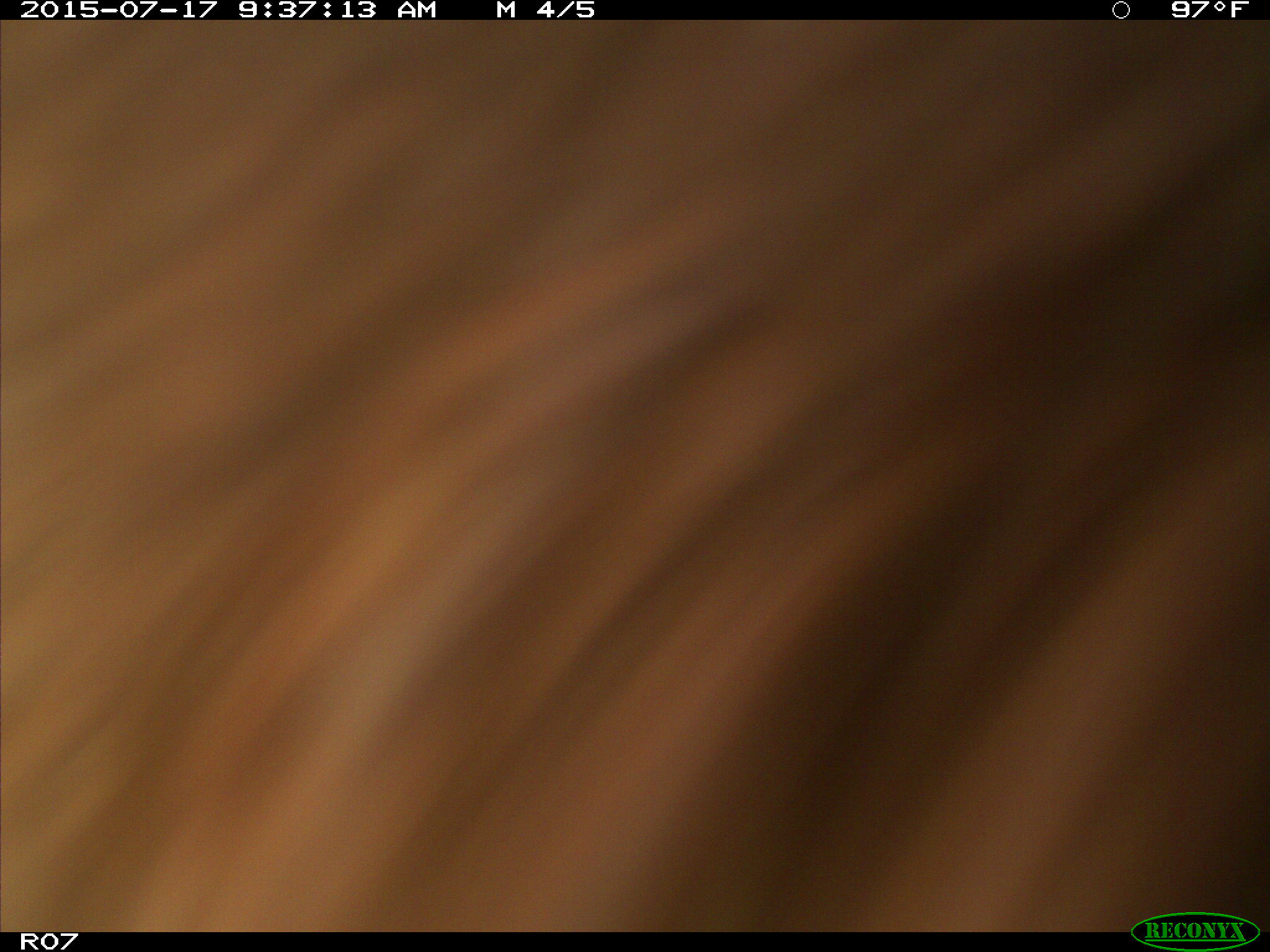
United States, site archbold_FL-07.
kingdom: Animalia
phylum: Chordata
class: Mammalia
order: Artiodactyla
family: Bovidae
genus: Bos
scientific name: Bos taurus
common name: domestic cow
Bos taurus (domestic cow).